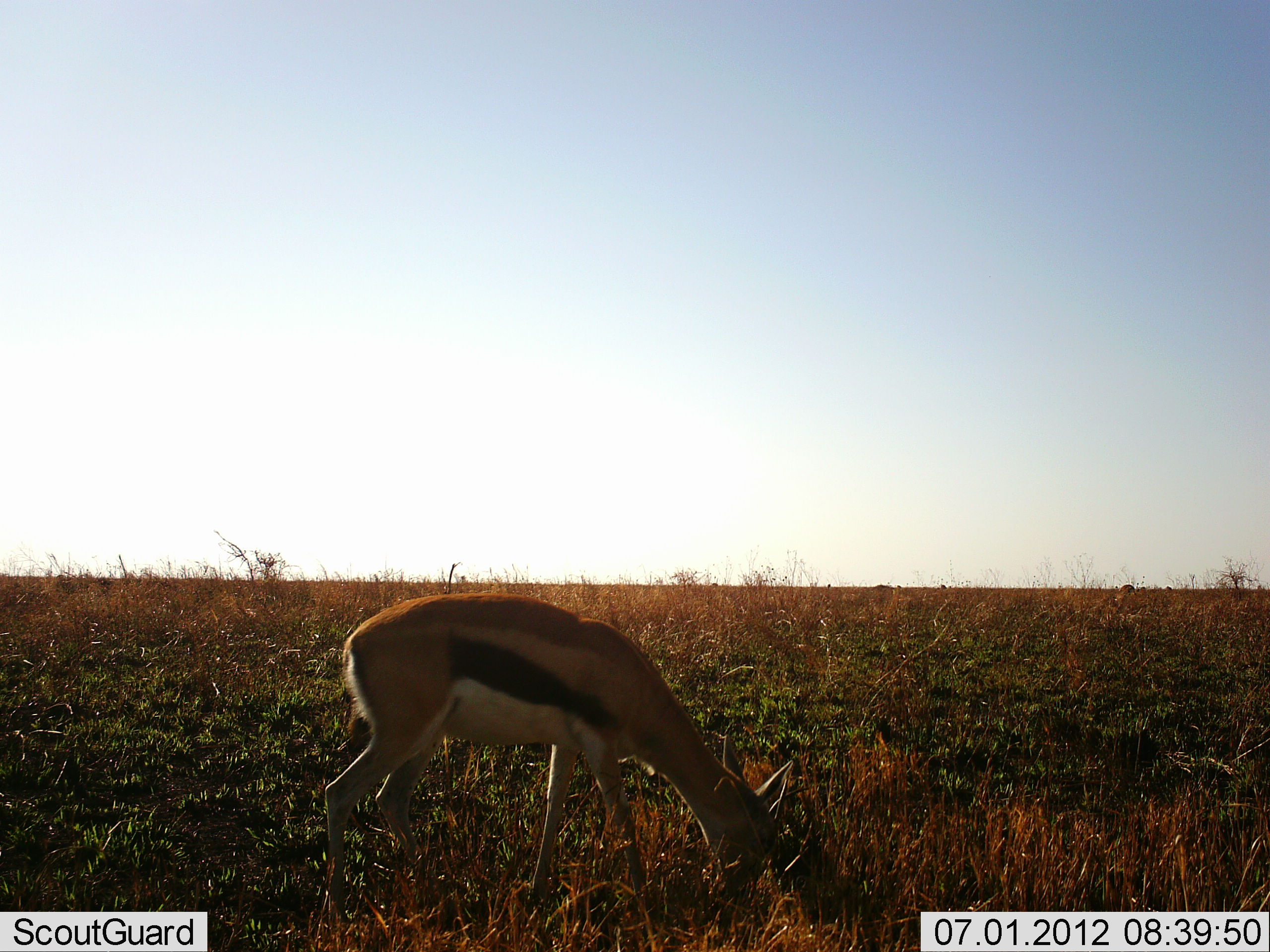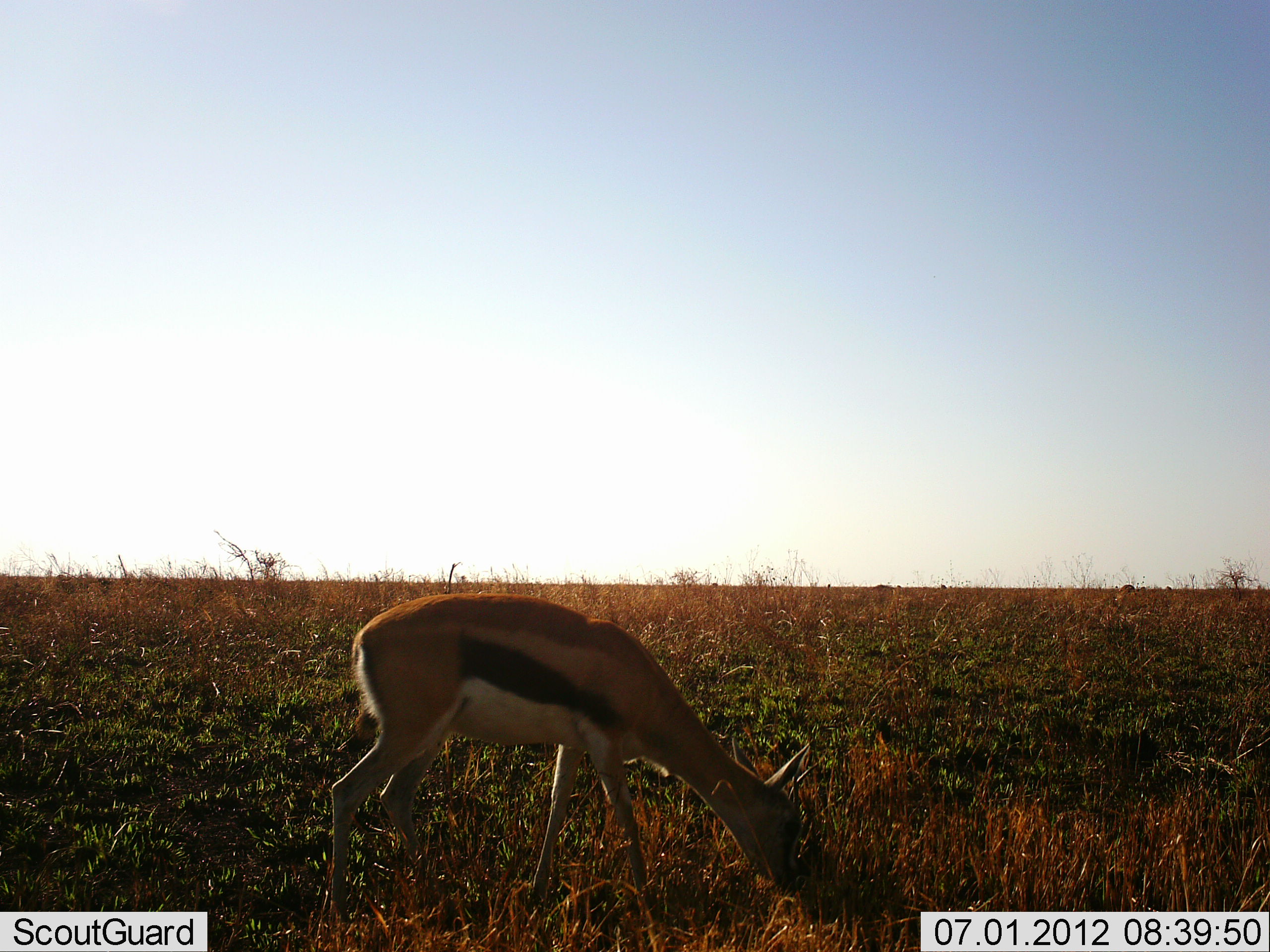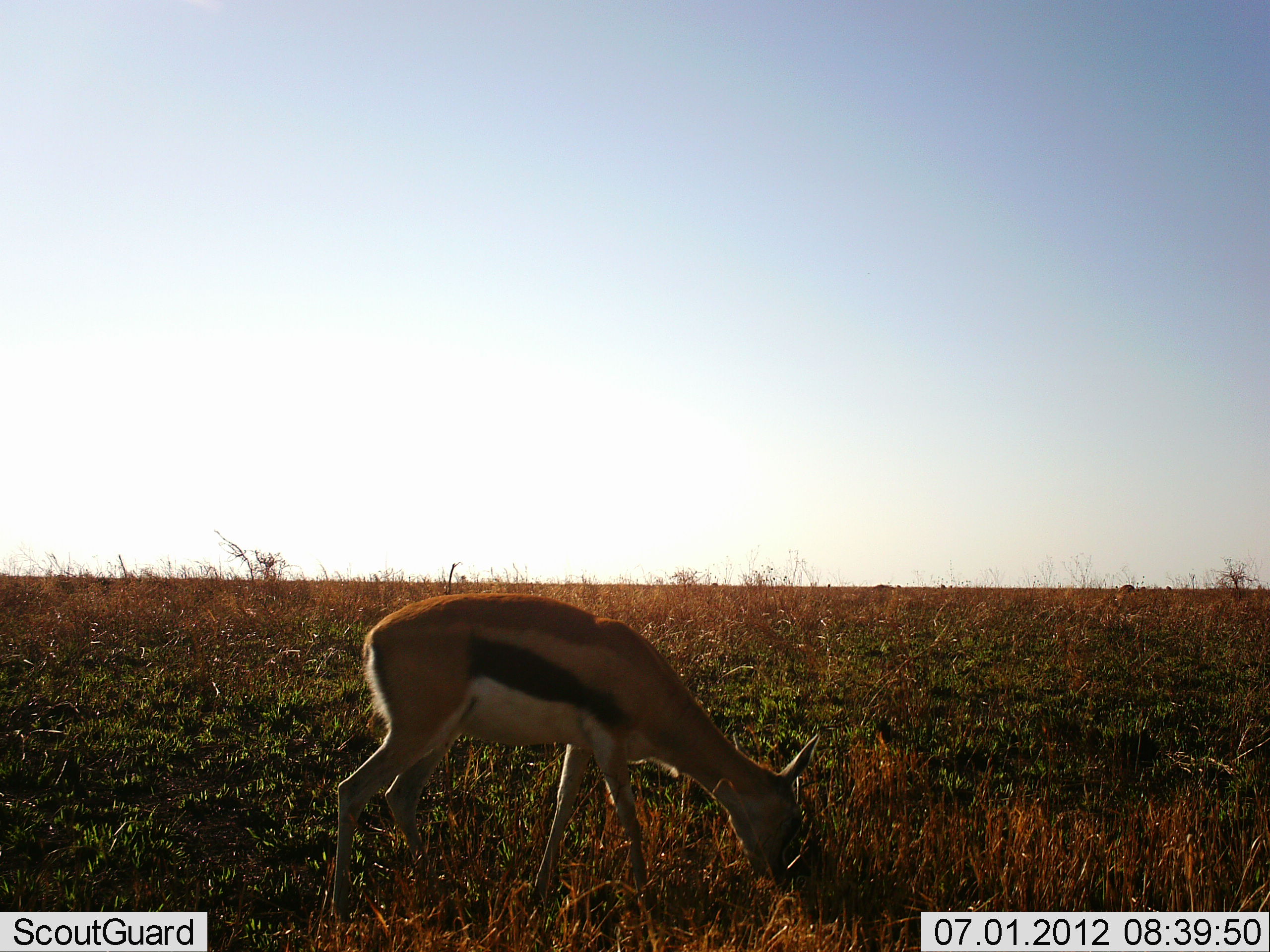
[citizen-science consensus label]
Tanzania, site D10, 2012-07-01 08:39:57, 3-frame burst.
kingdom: Animalia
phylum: Chordata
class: Mammalia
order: Artiodactyla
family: Bovidae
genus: Eudorcas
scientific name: Eudorcas thomsonii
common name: thomson's gazelle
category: gazellethomsons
Gazellethomsons (thomson's gazelle) (Eudorcas thomsonii), count 1. Behavior (volunteer vote fractions): standing 30%, resting 0%, moving 0%, interacting 0%. Young present (vote fraction): 0%. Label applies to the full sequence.